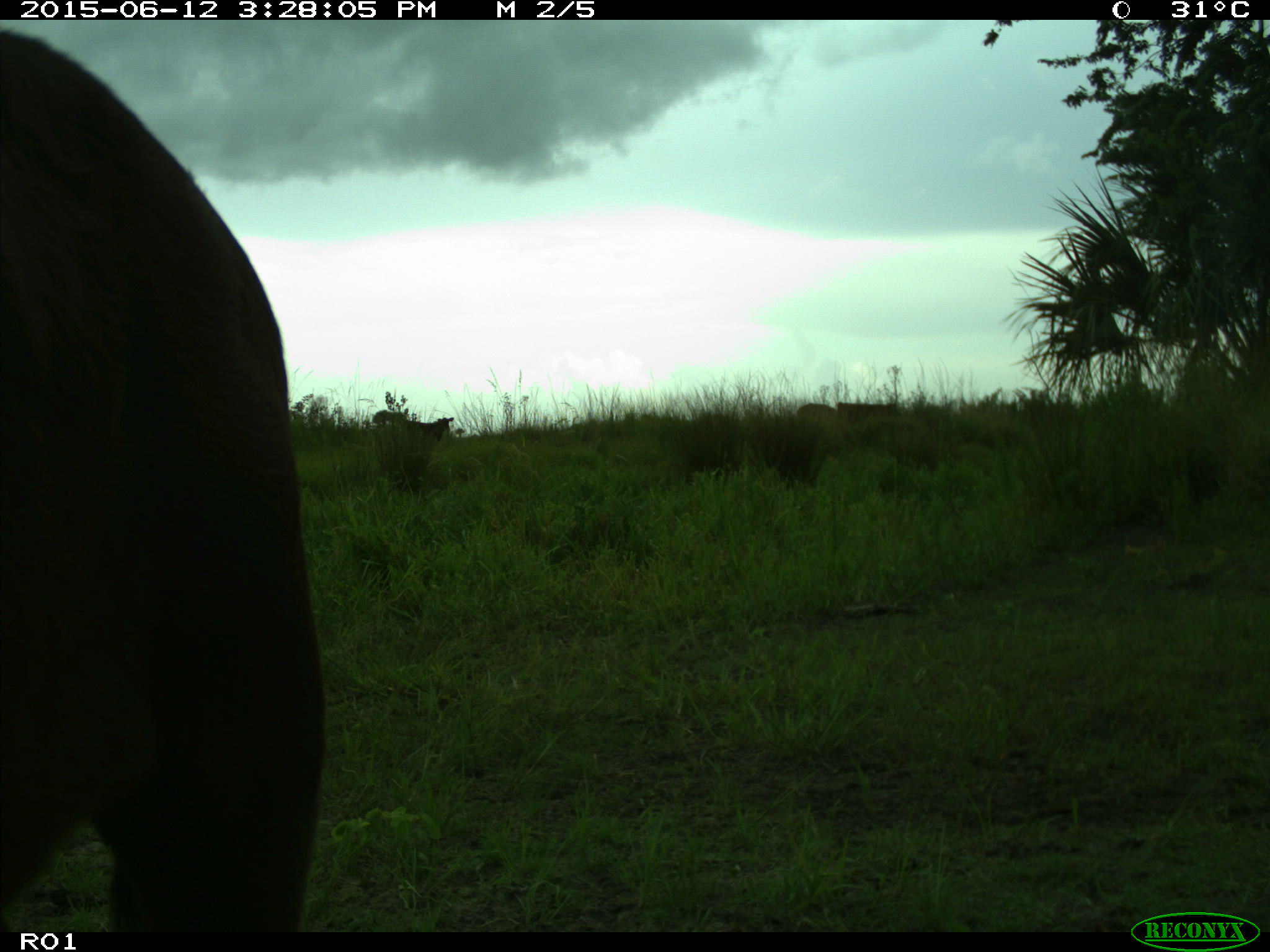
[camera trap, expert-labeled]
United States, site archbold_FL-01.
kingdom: Animalia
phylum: Chordata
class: Mammalia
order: Artiodactyla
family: Bovidae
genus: Bos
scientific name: Bos taurus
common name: domestic cow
Bos taurus (domestic cow).